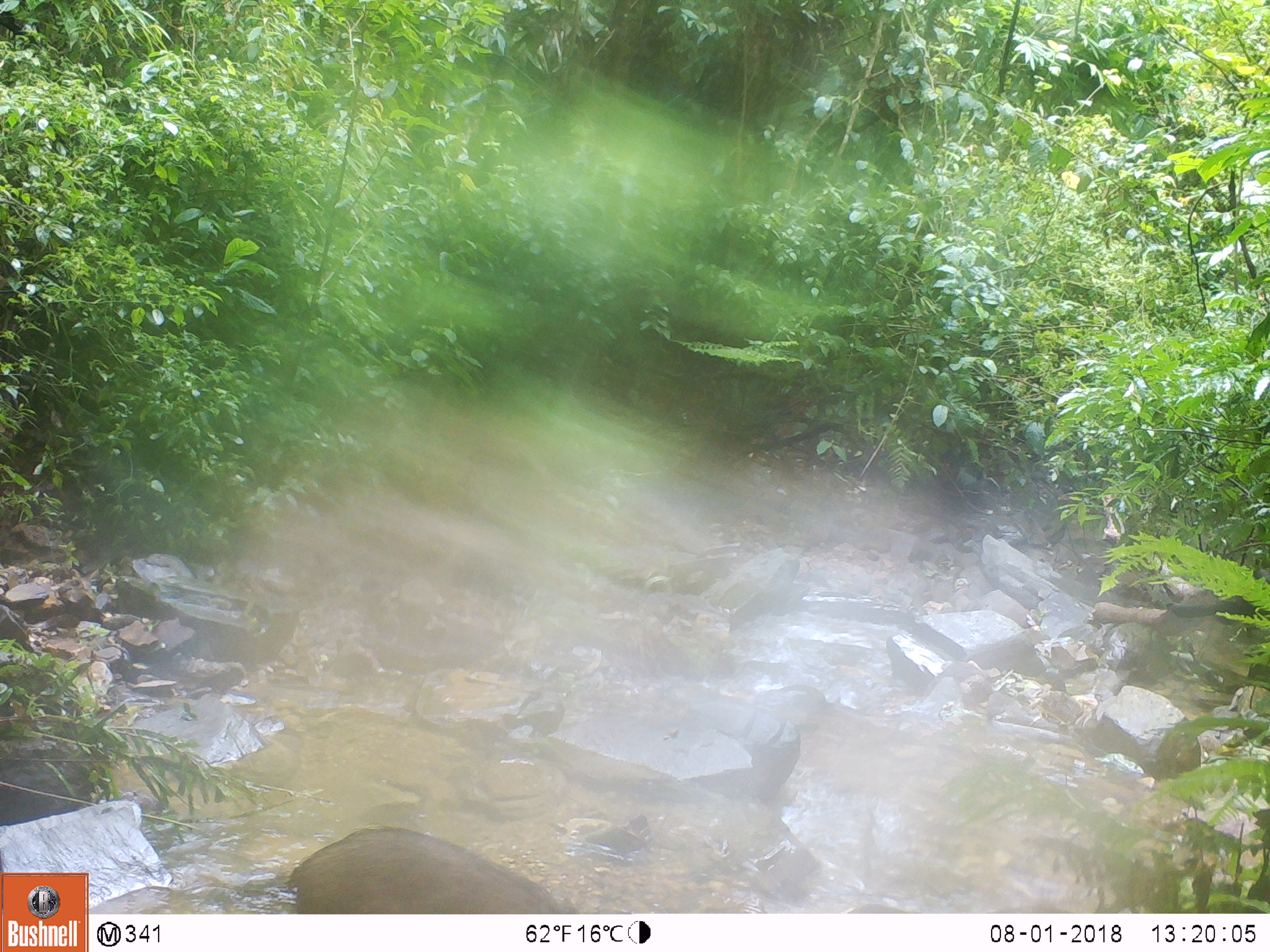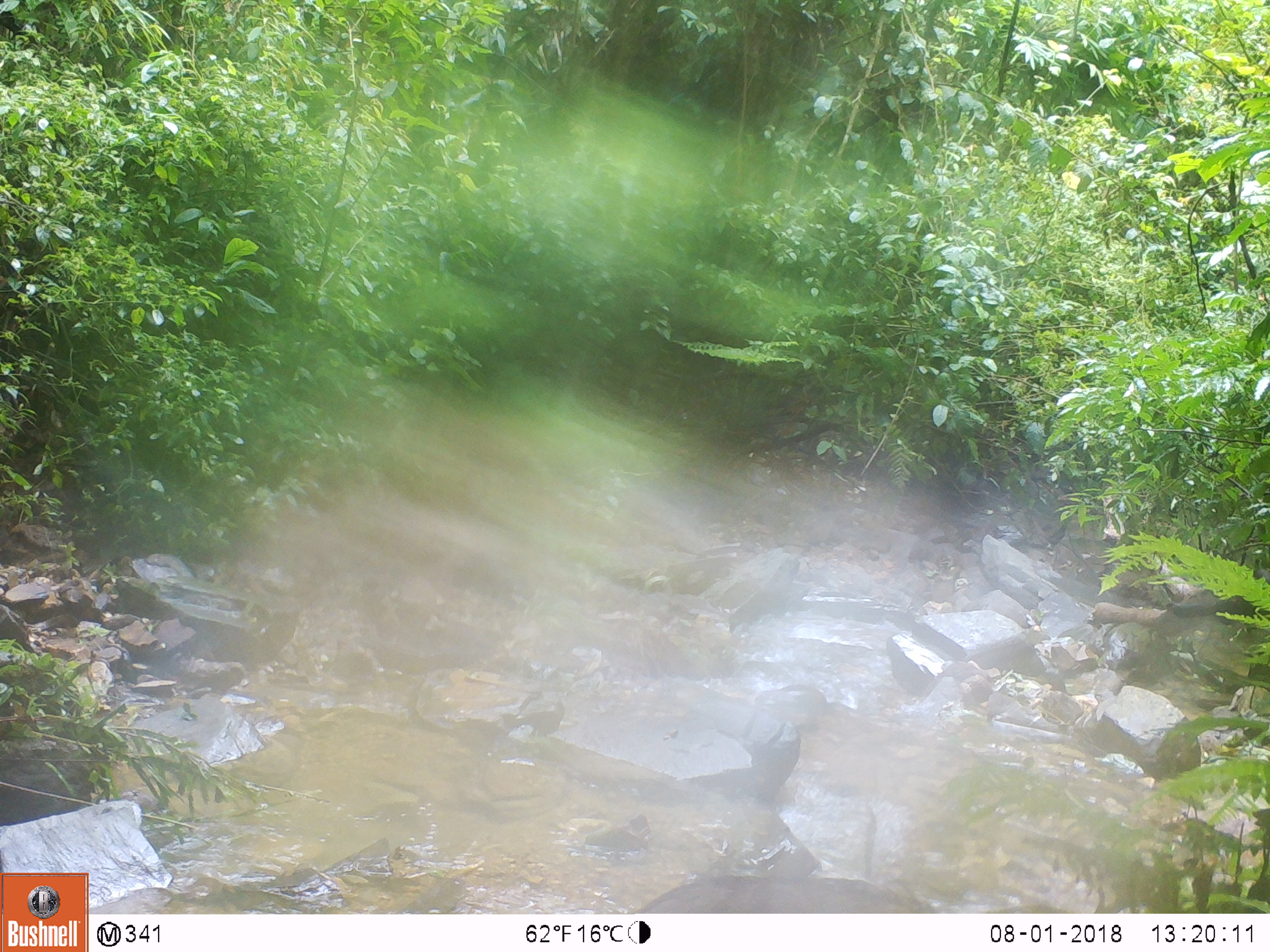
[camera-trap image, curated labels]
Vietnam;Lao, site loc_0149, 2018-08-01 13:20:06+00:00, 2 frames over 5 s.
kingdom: Animalia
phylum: Chordata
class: Mammalia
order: Artiodactyla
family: Suidae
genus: Sus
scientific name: Sus scrofa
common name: eurasian wild pig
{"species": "eurasian wild pig (Sus scrofa)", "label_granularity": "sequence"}